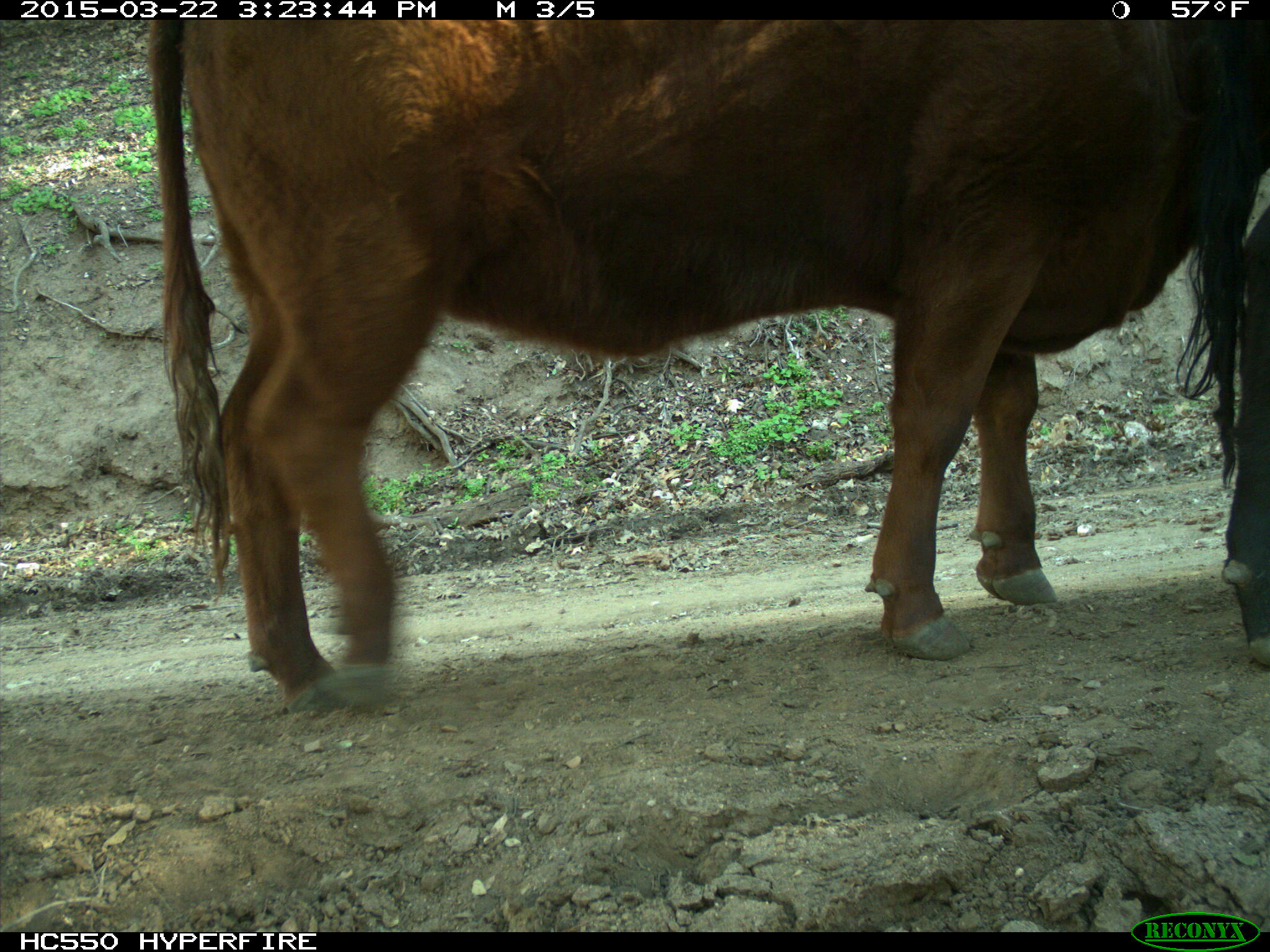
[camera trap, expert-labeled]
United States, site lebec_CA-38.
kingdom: Animalia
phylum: Chordata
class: Mammalia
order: Artiodactyla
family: Bovidae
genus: Bos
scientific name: Bos taurus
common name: domestic cow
Bos taurus (domestic cow).